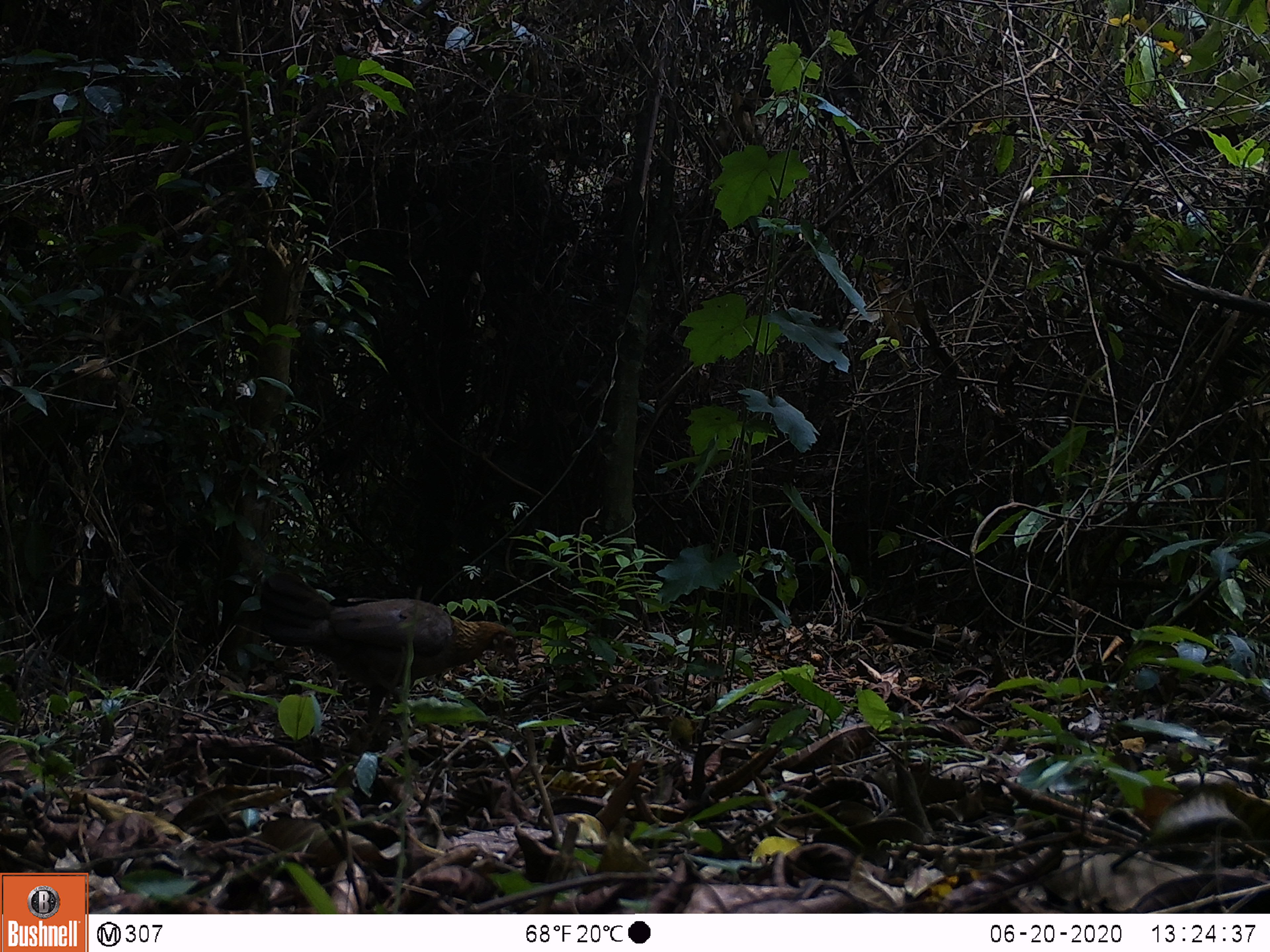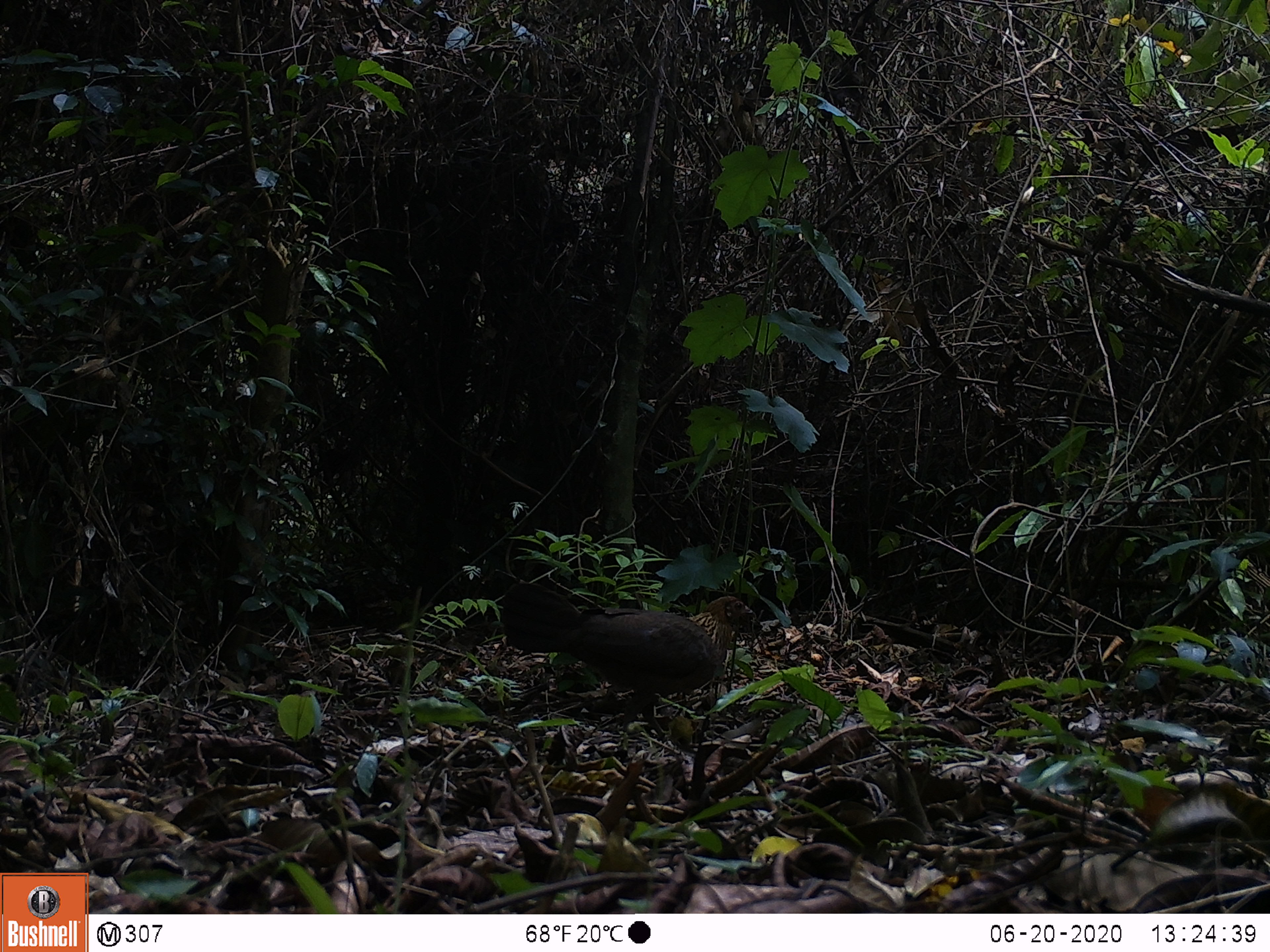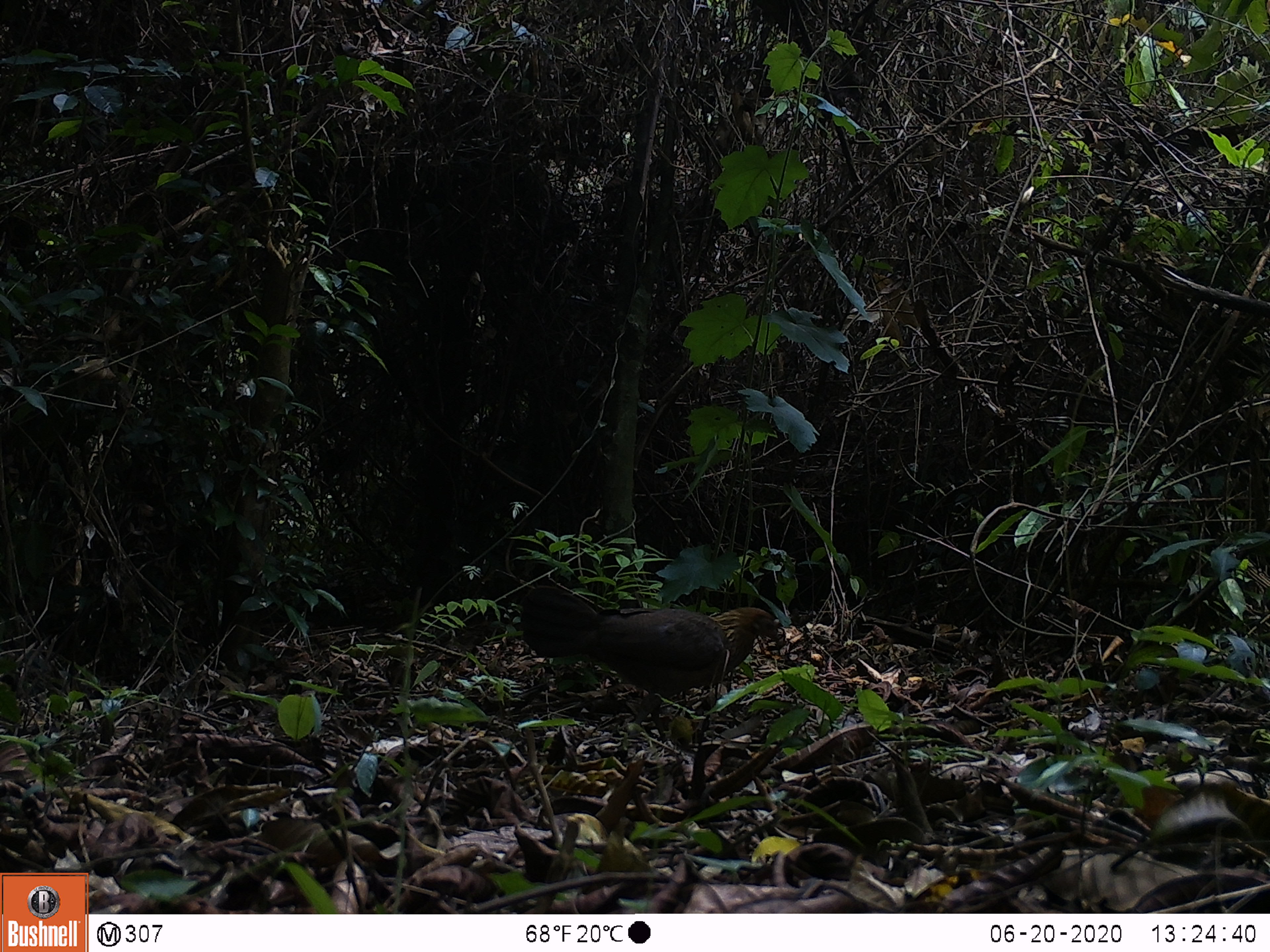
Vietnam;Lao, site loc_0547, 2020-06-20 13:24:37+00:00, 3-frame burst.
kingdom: Animalia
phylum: Chordata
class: Aves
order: Galliformes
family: Phasianidae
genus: Gallus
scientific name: Gallus gallus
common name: red junglefowl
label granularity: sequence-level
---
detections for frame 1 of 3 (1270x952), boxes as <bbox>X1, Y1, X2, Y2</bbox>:
red junglefowl: <bbox>259, 571, 518, 734</bbox>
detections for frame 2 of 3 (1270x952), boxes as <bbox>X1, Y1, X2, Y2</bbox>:
red junglefowl: <bbox>501, 582, 756, 742</bbox>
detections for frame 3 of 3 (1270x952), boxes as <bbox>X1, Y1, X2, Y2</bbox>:
red junglefowl: <bbox>520, 585, 780, 744</bbox>